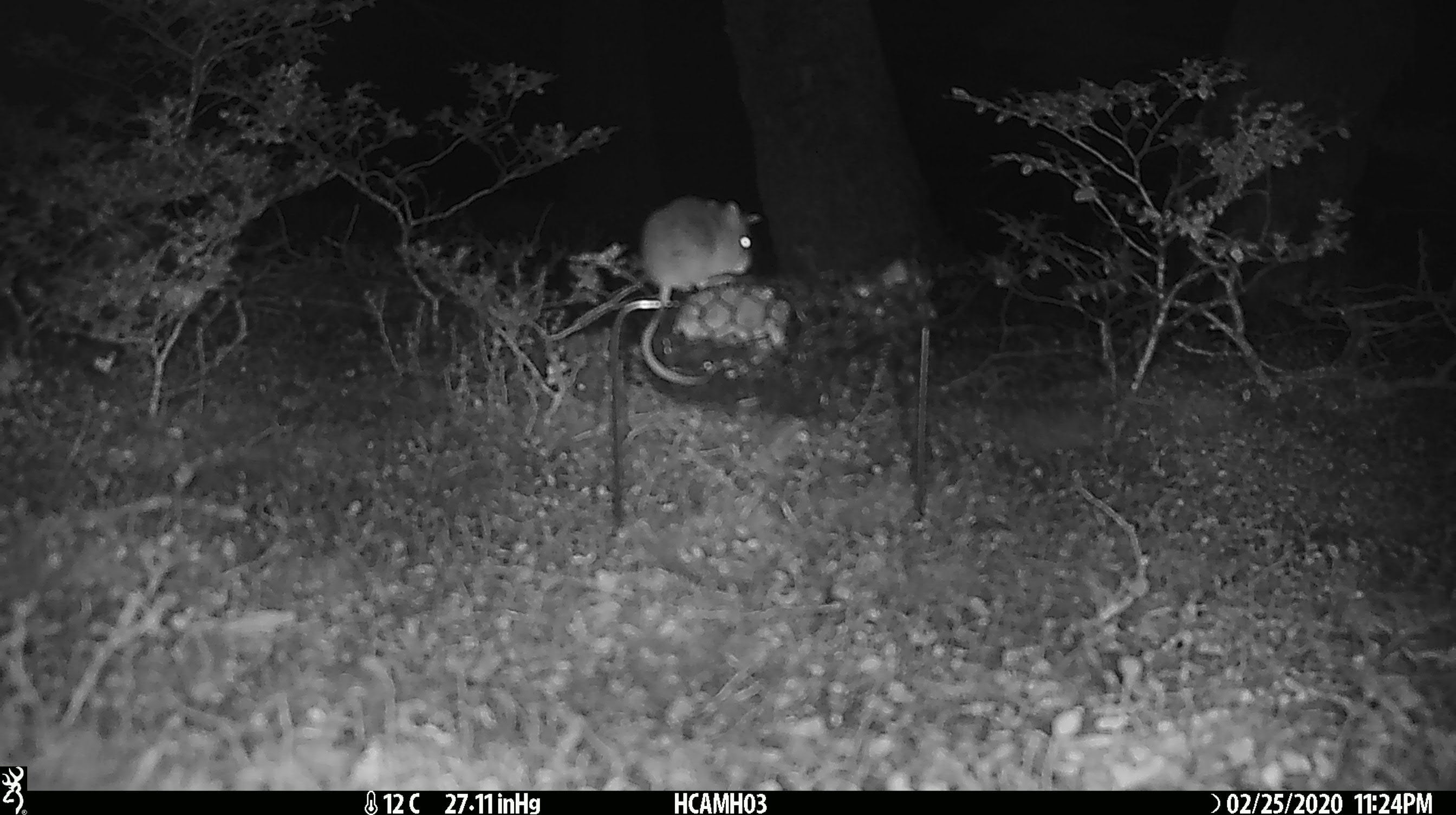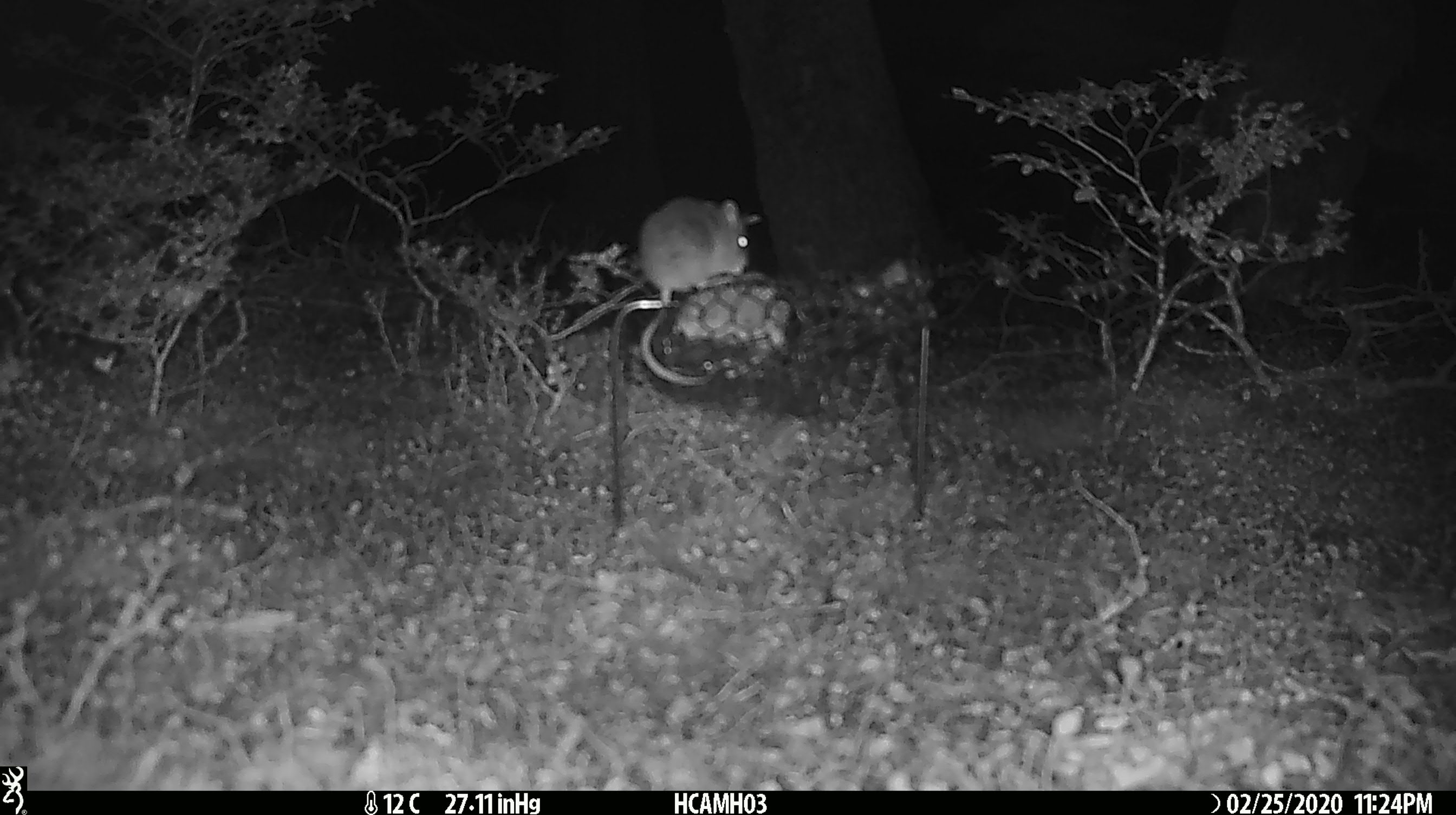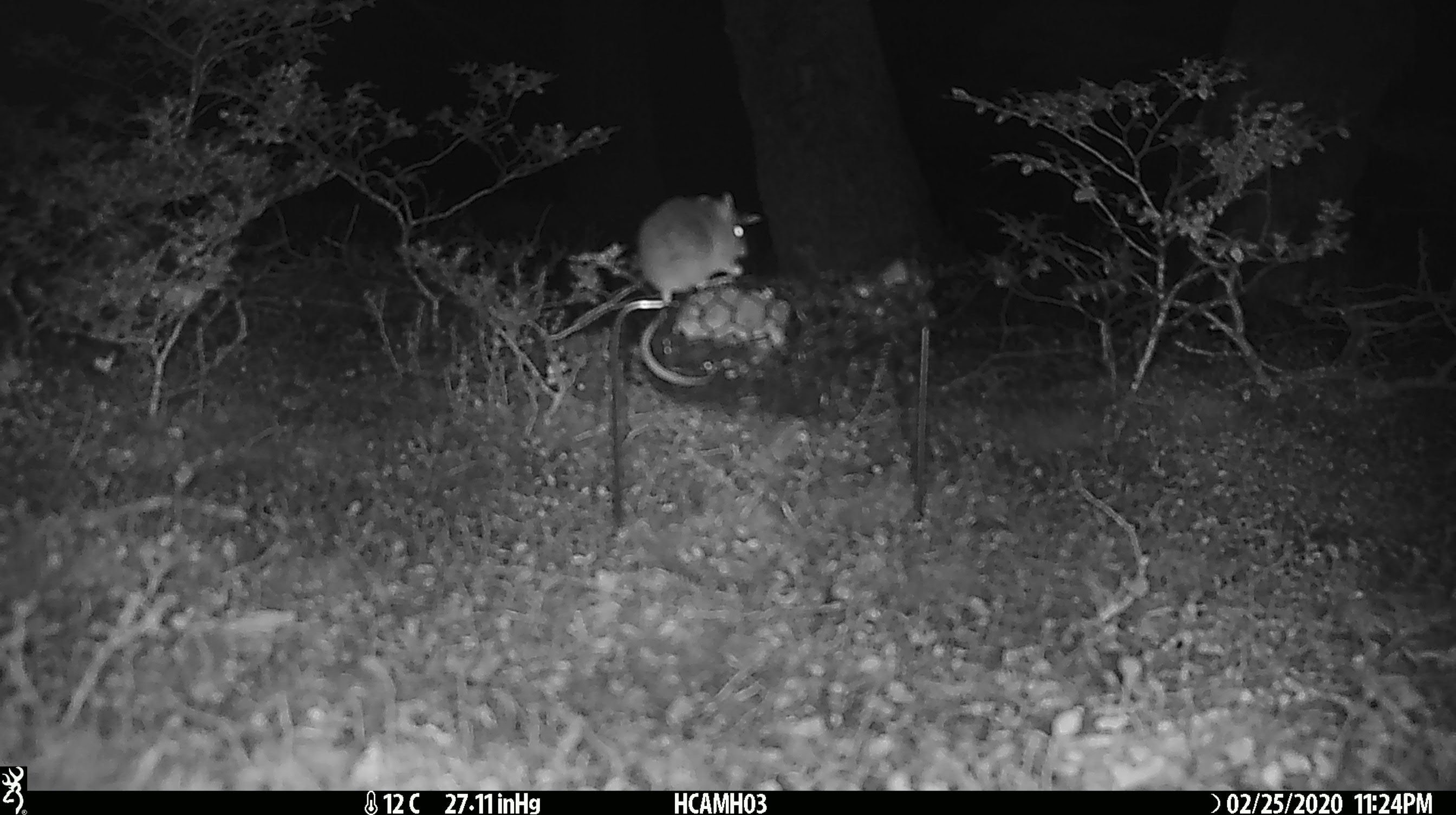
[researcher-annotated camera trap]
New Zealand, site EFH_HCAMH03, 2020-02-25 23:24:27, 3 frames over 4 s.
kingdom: Animalia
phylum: Chordata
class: Mammalia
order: Rodentia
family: Muridae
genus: Mus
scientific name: Mus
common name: mouse